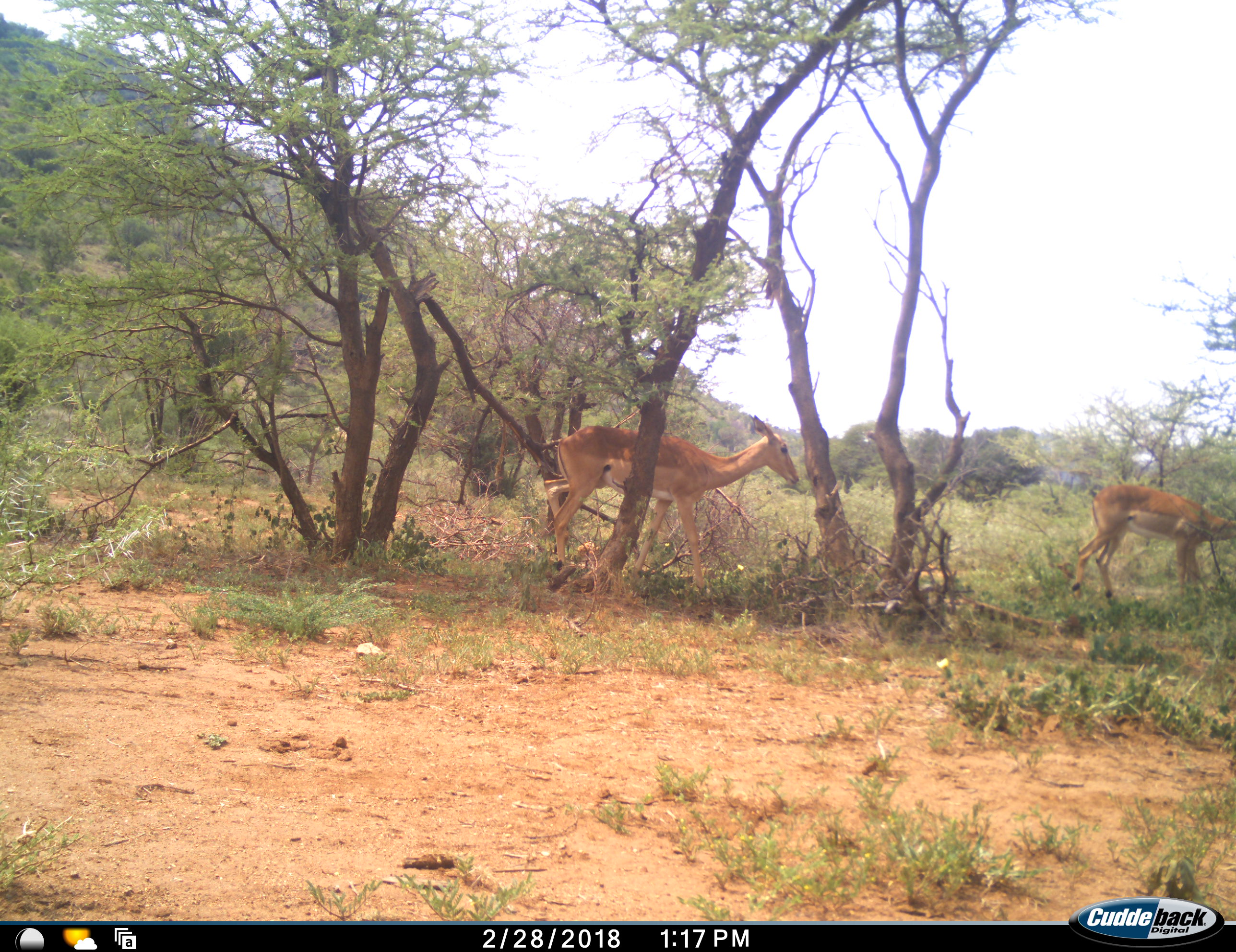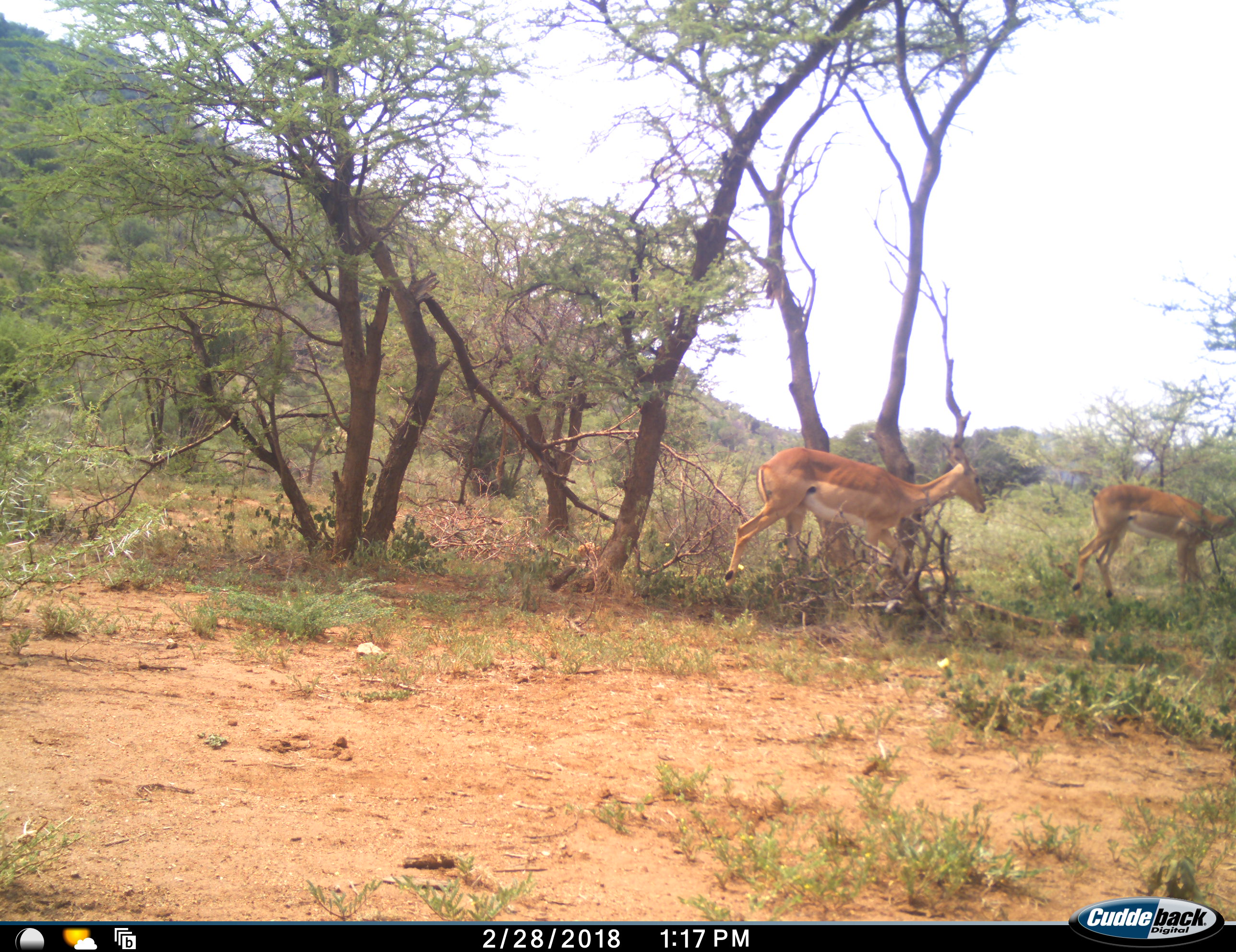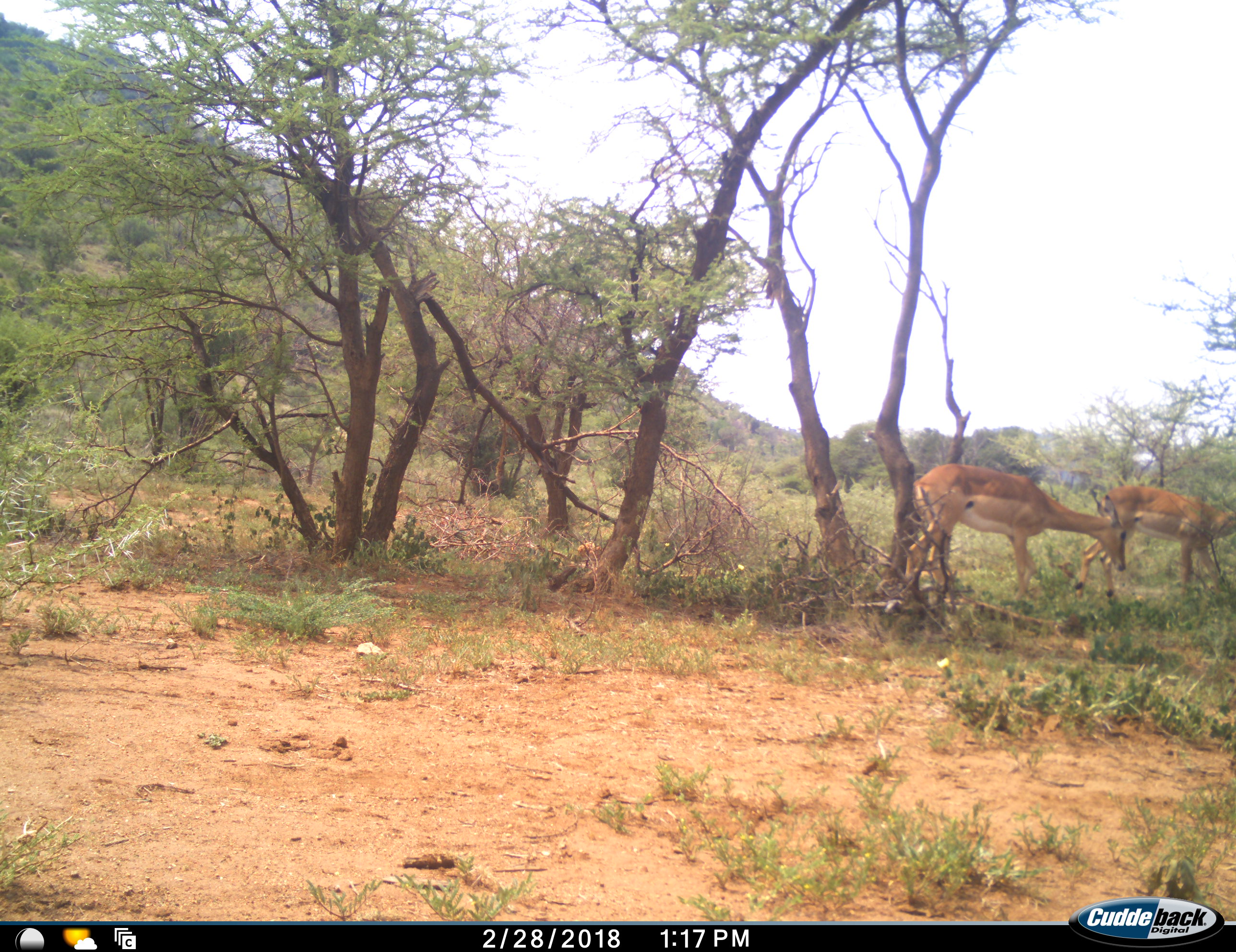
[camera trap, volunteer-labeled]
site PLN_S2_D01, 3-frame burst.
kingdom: Animalia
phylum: Chordata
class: Mammalia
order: Artiodactyla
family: Bovidae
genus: Aepyceros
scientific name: Aepyceros melampus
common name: impala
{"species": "impala (Aepyceros melampus)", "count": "2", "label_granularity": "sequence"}